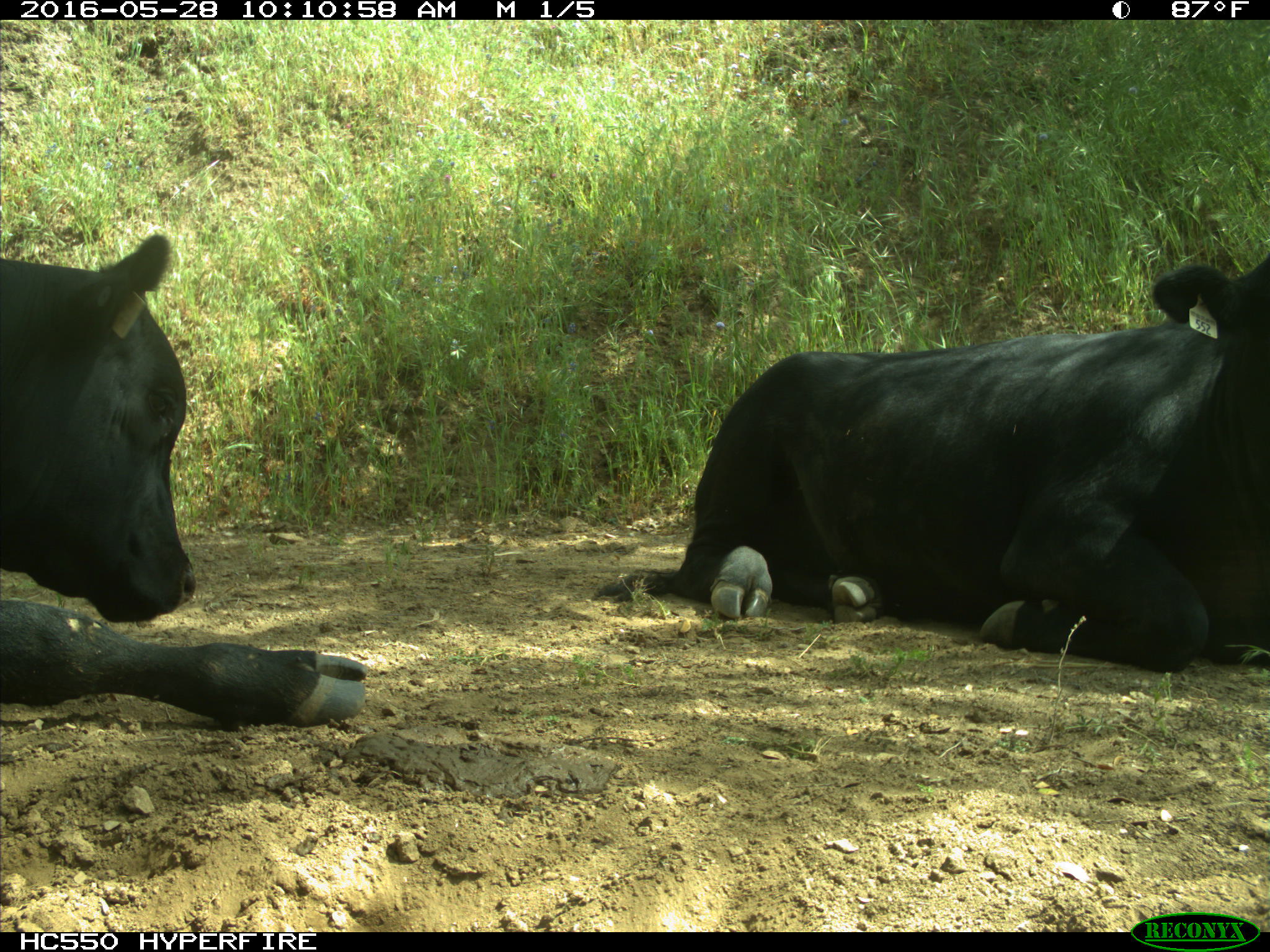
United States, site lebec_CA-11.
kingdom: Animalia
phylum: Chordata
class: Mammalia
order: Artiodactyla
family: Bovidae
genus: Bos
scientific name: Bos taurus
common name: domestic cow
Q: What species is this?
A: Bos taurus (domestic cow).